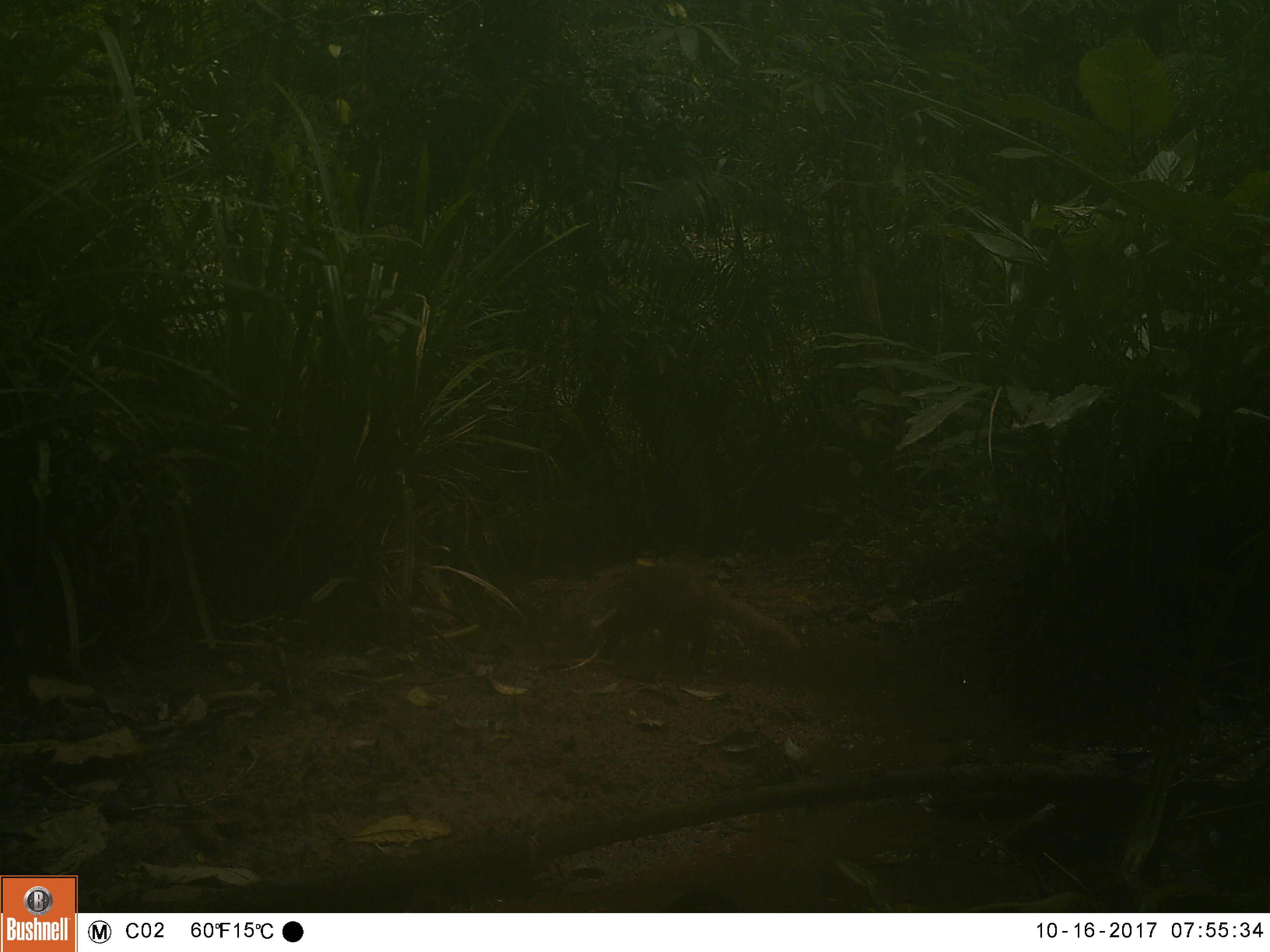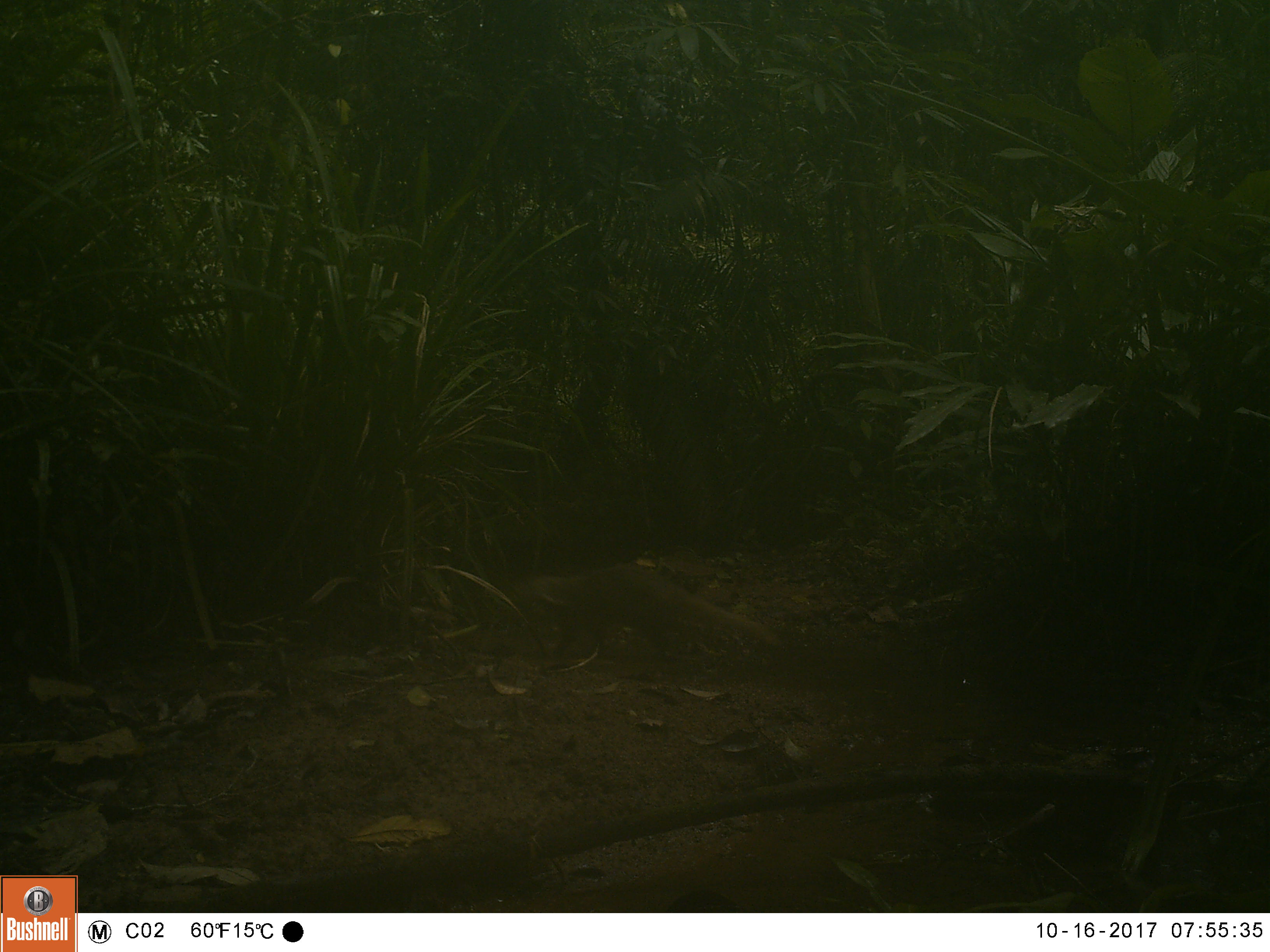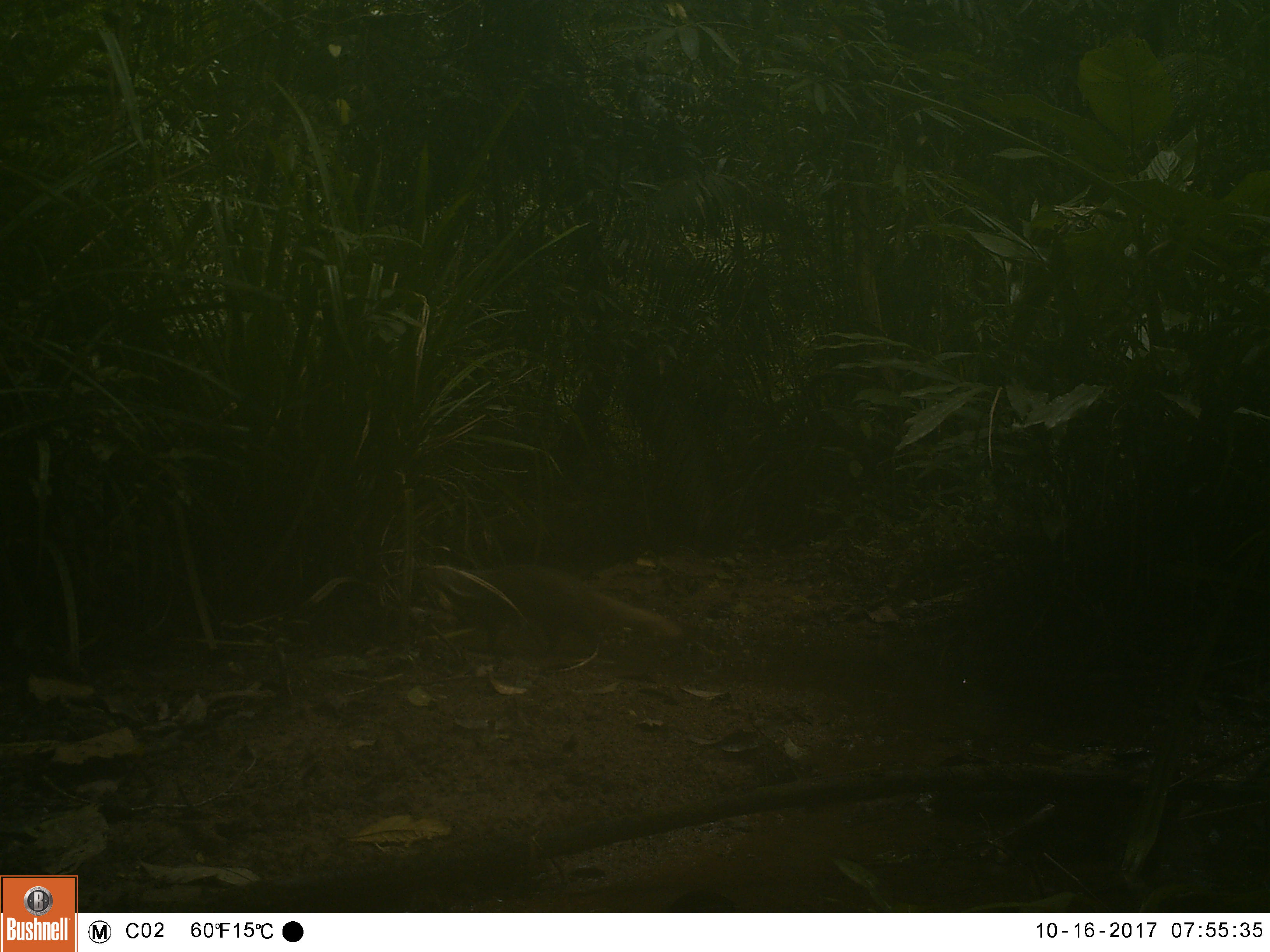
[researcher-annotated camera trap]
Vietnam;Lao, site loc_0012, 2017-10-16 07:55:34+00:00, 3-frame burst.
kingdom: Animalia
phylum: Chordata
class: Mammalia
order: Carnivora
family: Herpestidae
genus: Urva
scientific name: Urva urva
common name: crab-eating mongoose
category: crab eating mongoose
Crab eating mongoose (crab-eating mongoose) (Urva urva). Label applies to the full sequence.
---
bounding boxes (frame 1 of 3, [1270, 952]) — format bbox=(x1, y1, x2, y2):
crab eating mongoose: bbox=(568, 567, 802, 674)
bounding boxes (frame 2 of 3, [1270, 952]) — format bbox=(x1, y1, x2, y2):
crab eating mongoose: bbox=(511, 561, 787, 674)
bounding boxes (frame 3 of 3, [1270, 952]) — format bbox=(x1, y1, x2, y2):
crab eating mongoose: bbox=(418, 564, 681, 674)